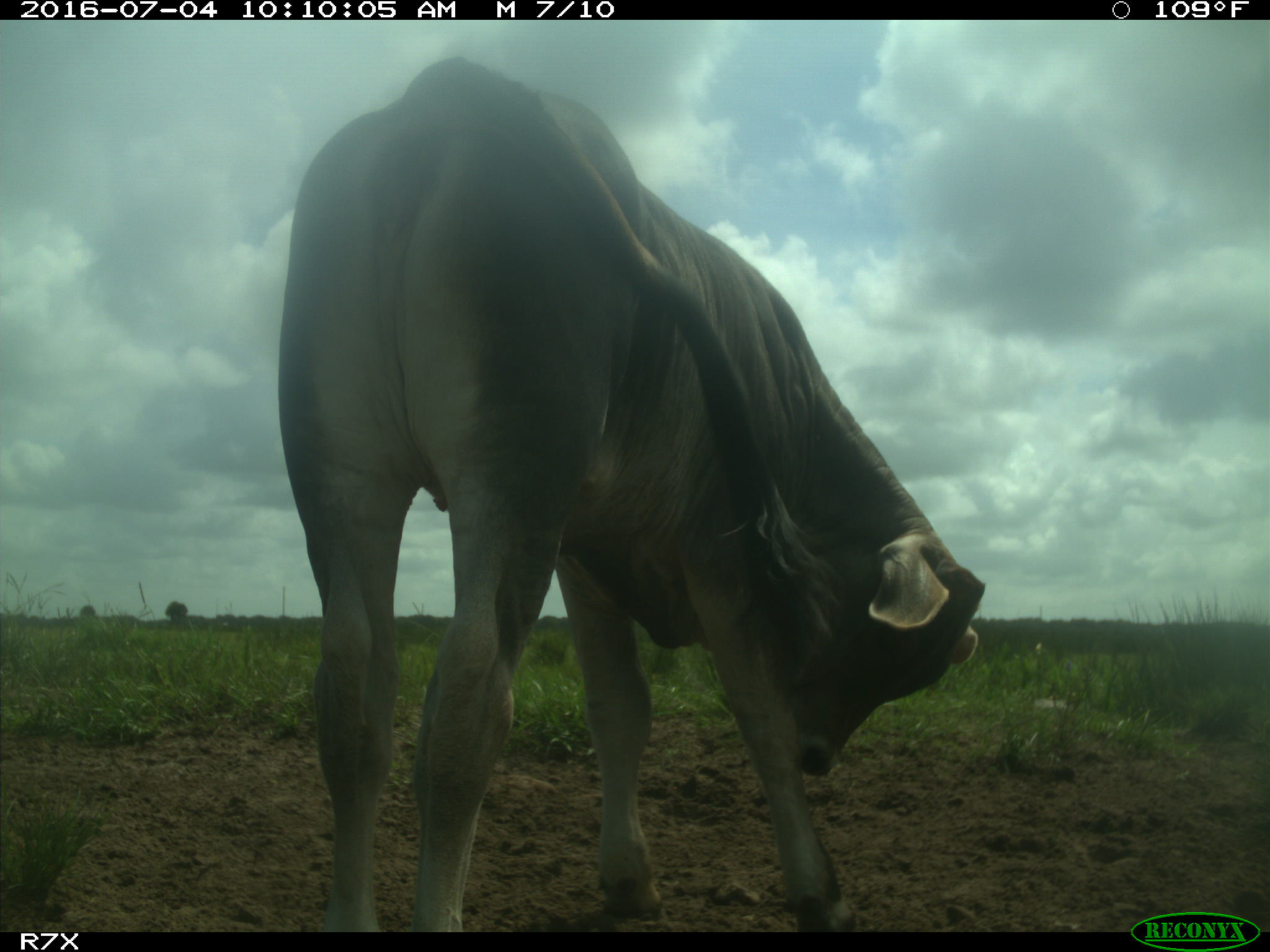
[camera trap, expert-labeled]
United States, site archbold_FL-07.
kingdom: Animalia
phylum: Chordata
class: Mammalia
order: Artiodactyla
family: Bovidae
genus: Bos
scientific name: Bos taurus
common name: domestic cow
Bos taurus (domestic cow).